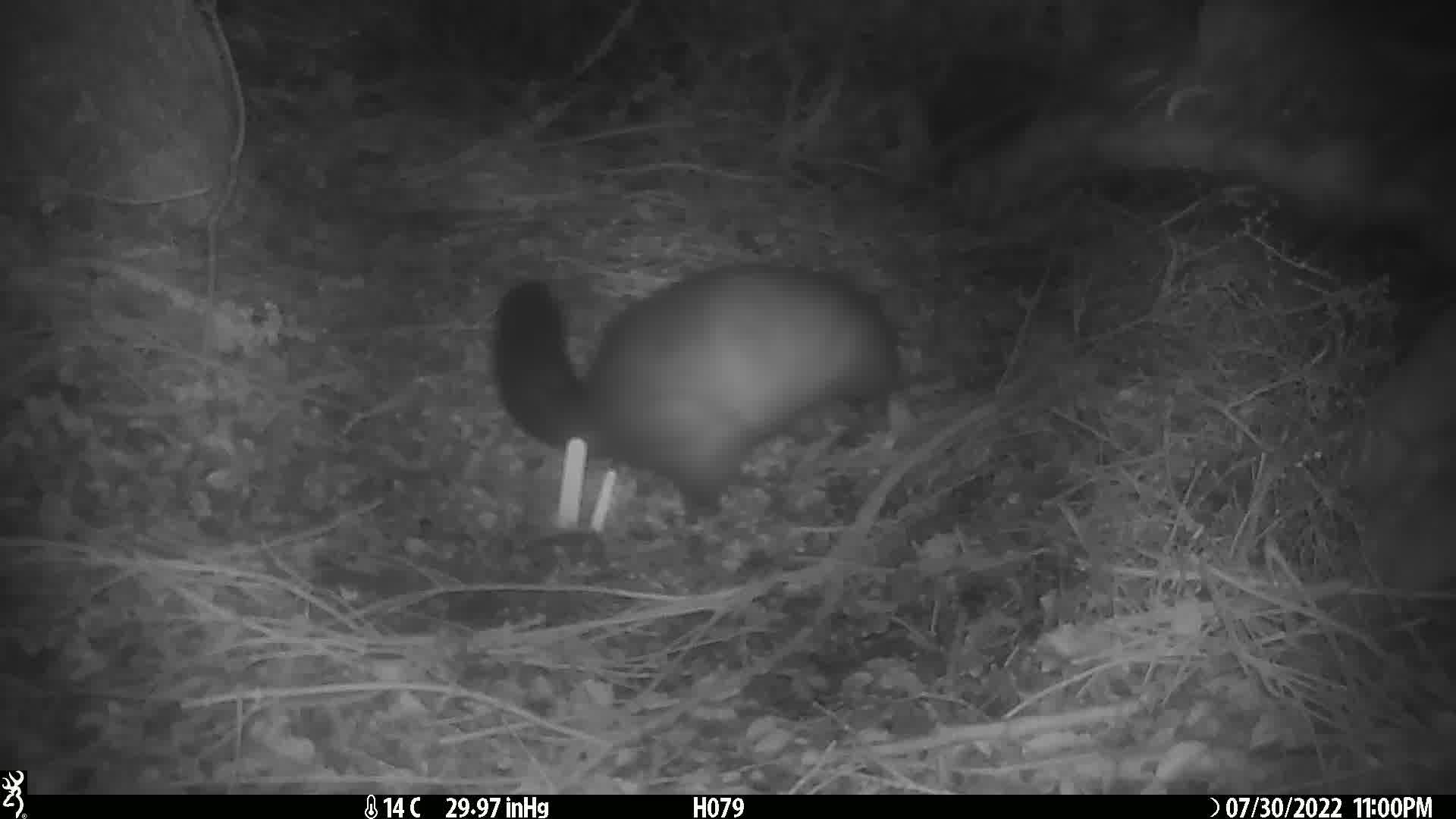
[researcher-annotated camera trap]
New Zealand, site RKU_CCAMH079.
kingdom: Animalia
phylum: Chordata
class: Mammalia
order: Diprotodontia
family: Phalangeridae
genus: Trichosurus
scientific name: Trichosurus vulpecula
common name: common brushtail possum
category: possum